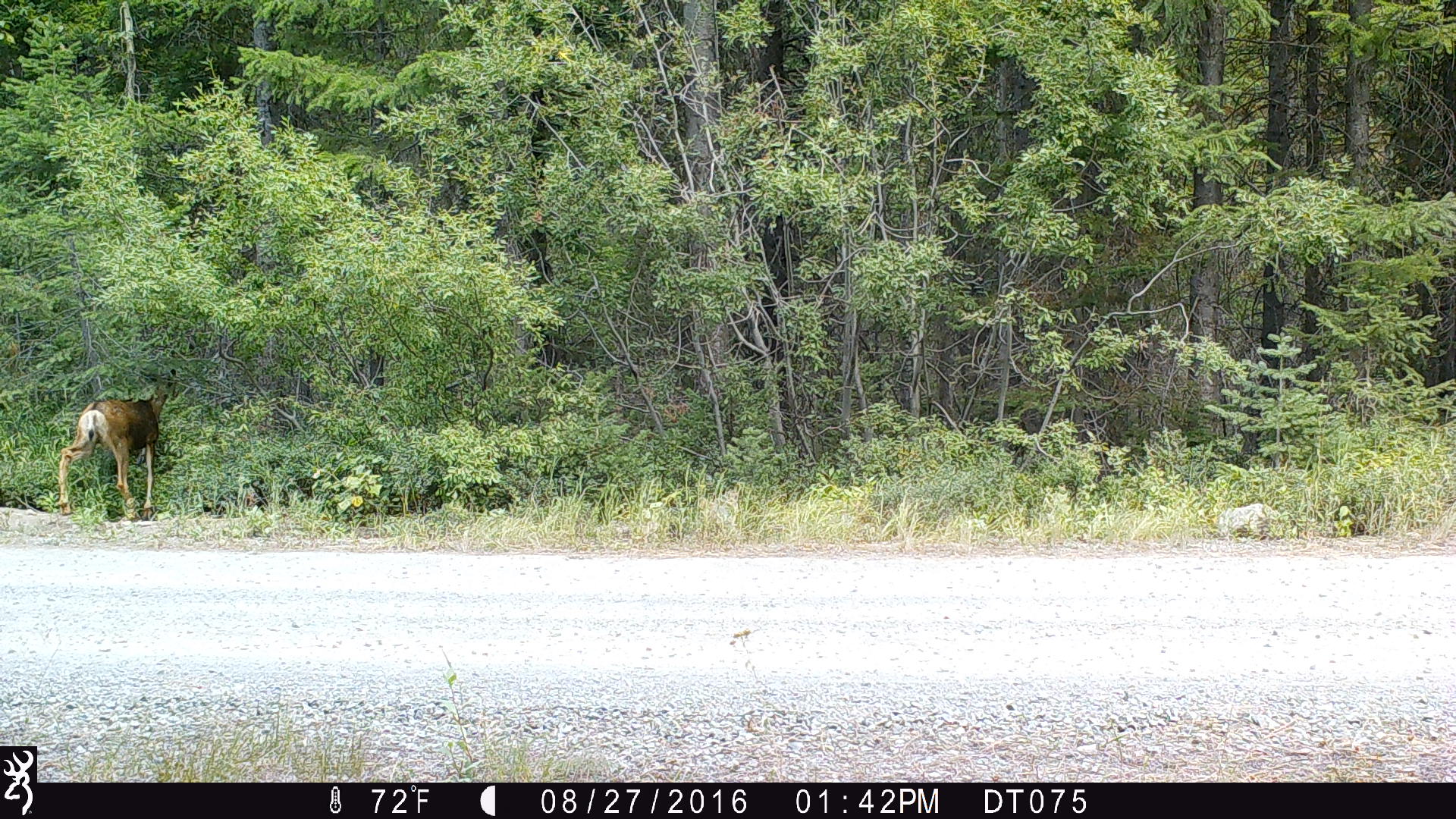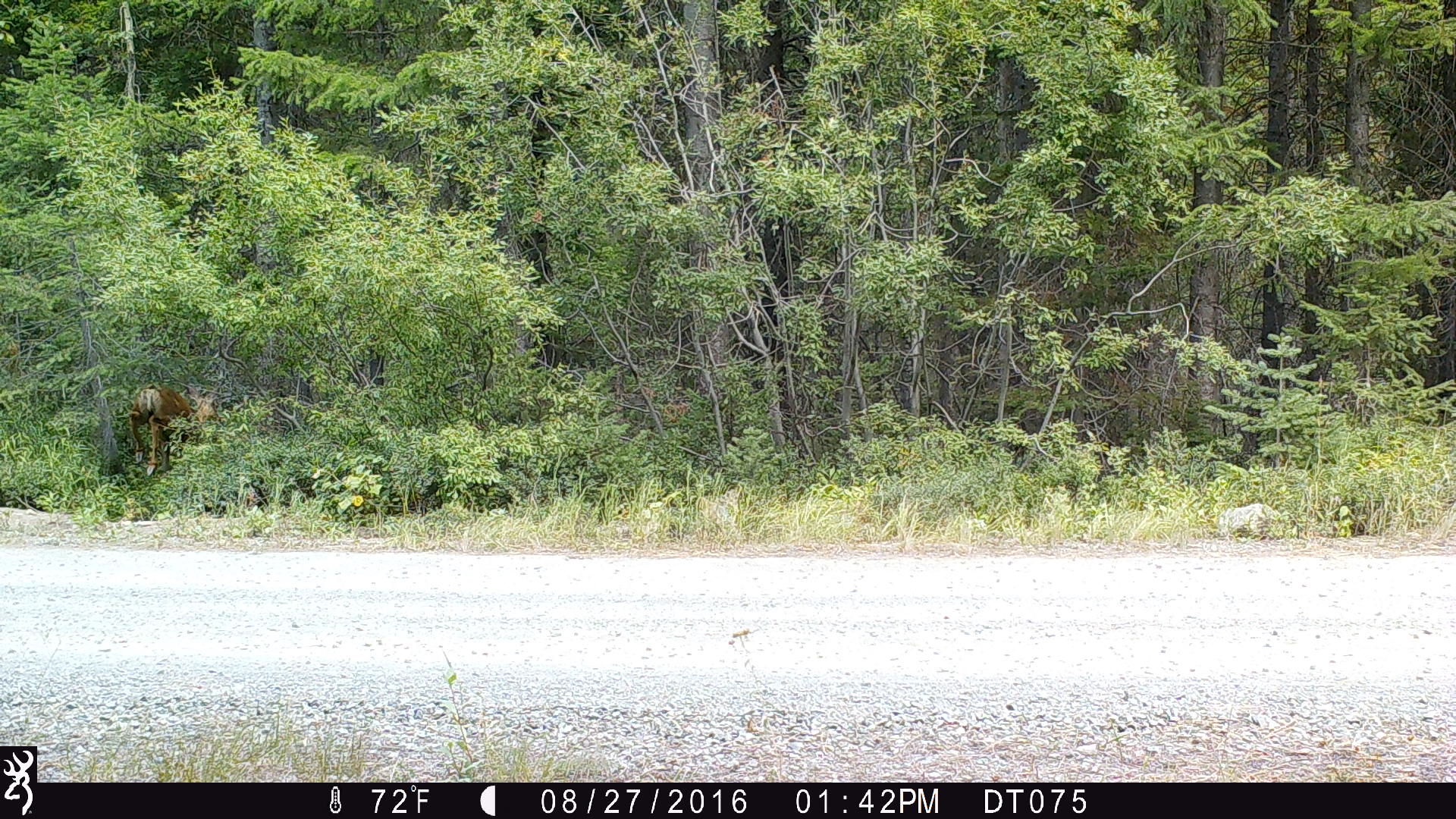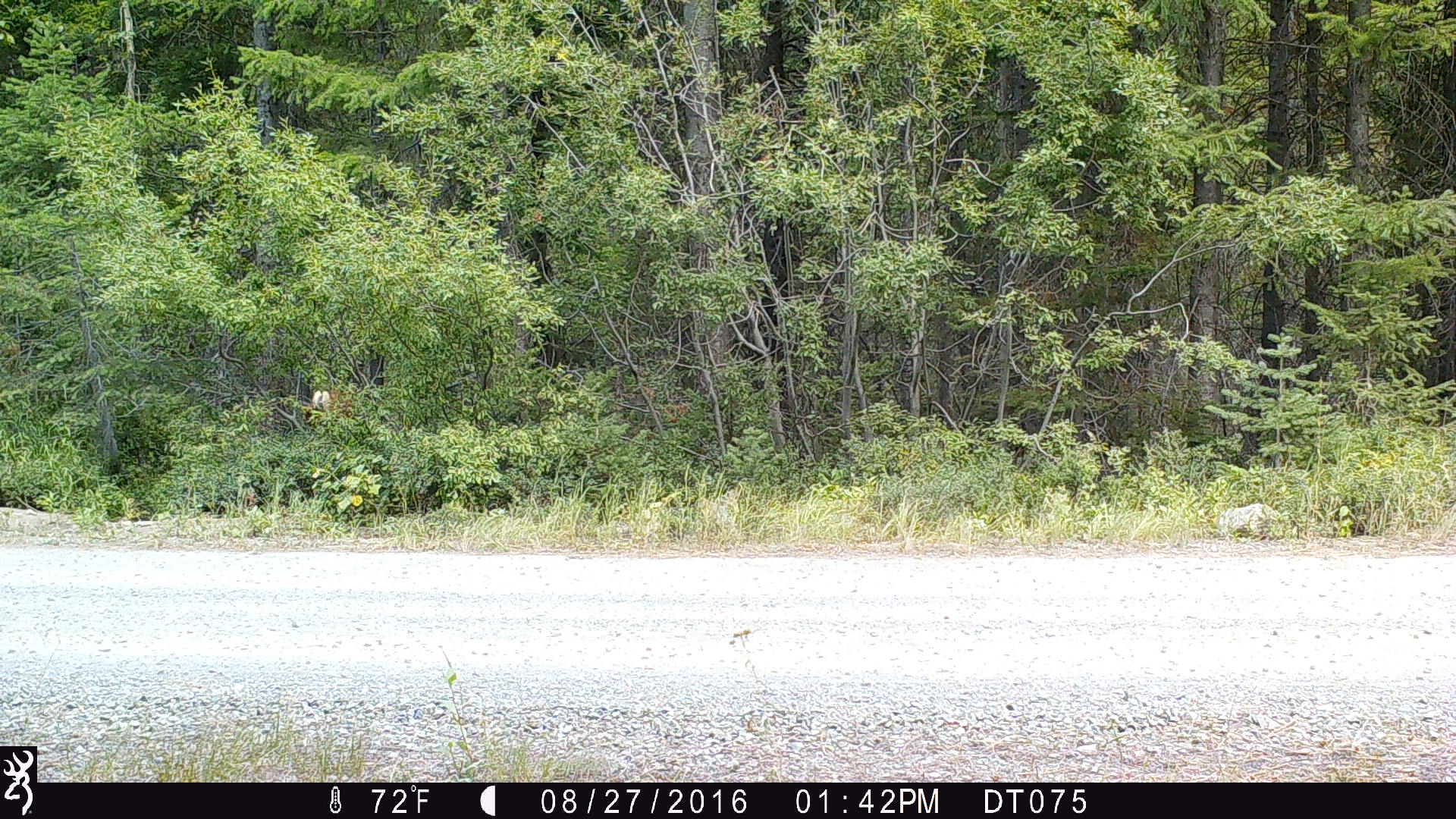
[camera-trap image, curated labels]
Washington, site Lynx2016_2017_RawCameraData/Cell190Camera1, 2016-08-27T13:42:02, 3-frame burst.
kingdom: Animalia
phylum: Chordata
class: Mammalia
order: Artiodactyla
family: Cervidae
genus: Odocoileus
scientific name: Odocoileus hemionus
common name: mule deer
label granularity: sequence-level